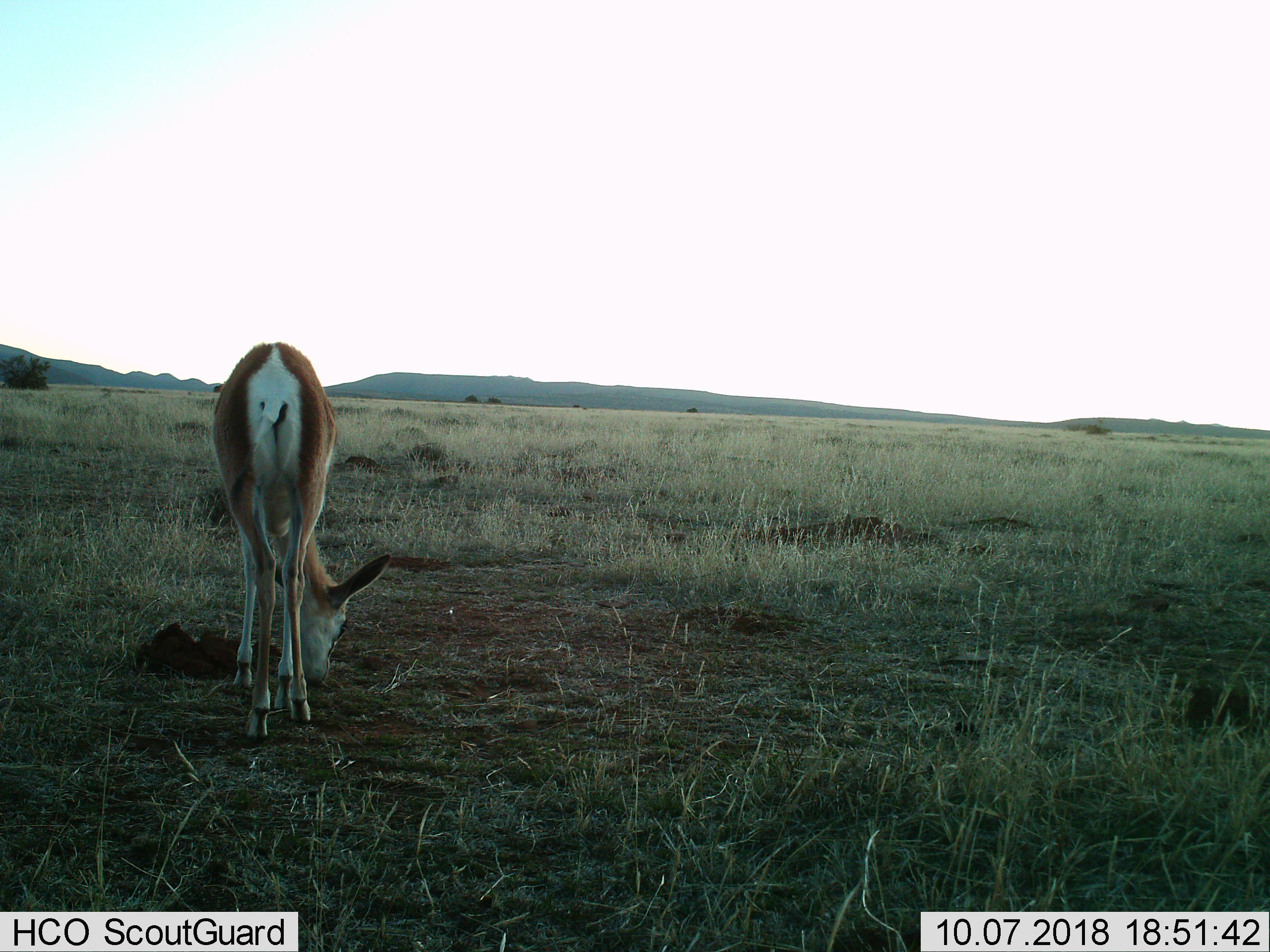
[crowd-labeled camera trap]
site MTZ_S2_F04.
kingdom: Animalia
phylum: Chordata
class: Mammalia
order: Artiodactyla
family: Bovidae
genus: Antidorcas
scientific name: Antidorcas marsupialis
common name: springbok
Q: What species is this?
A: Springbok (Antidorcas marsupialis).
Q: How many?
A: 1.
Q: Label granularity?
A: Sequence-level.